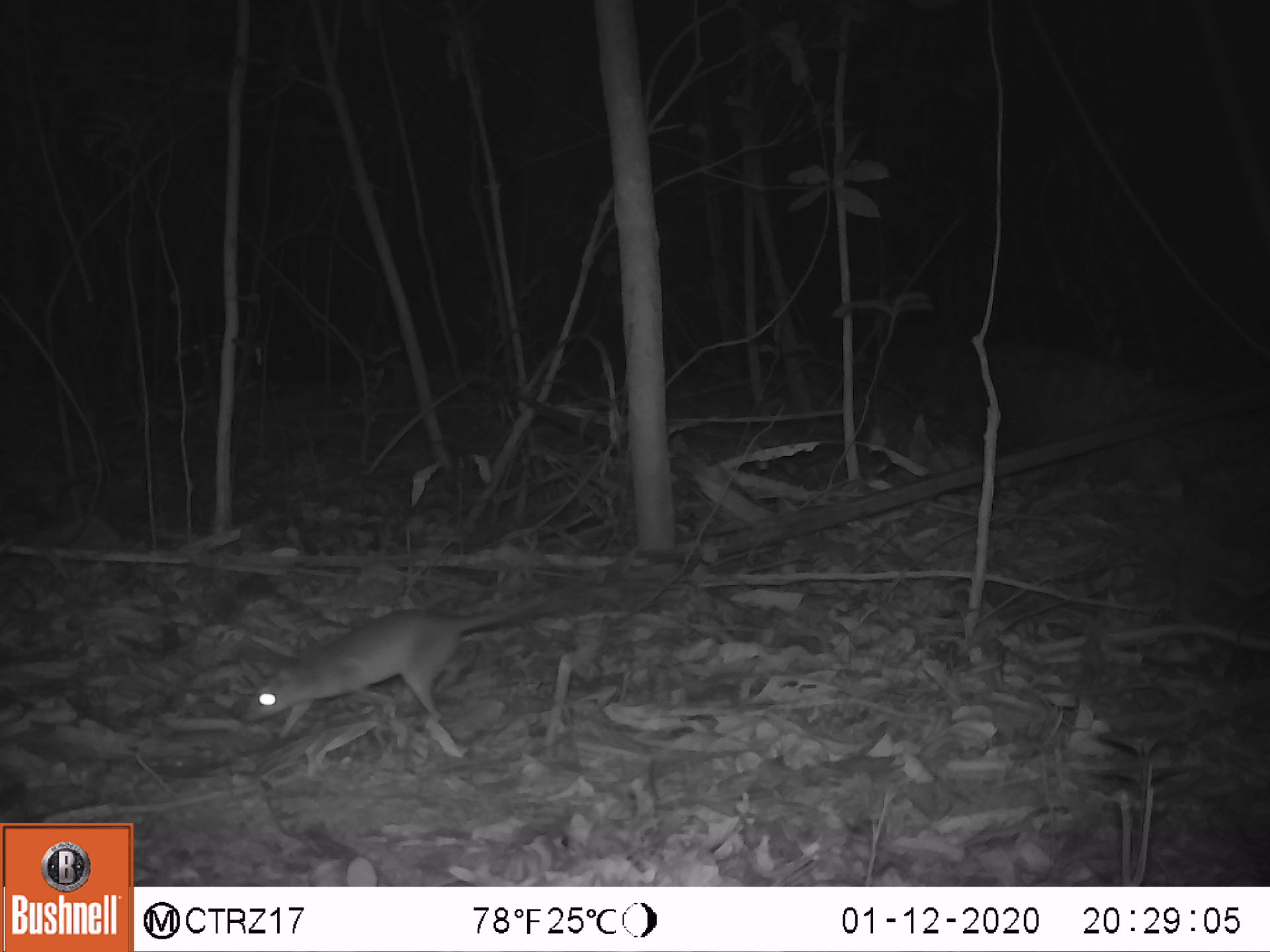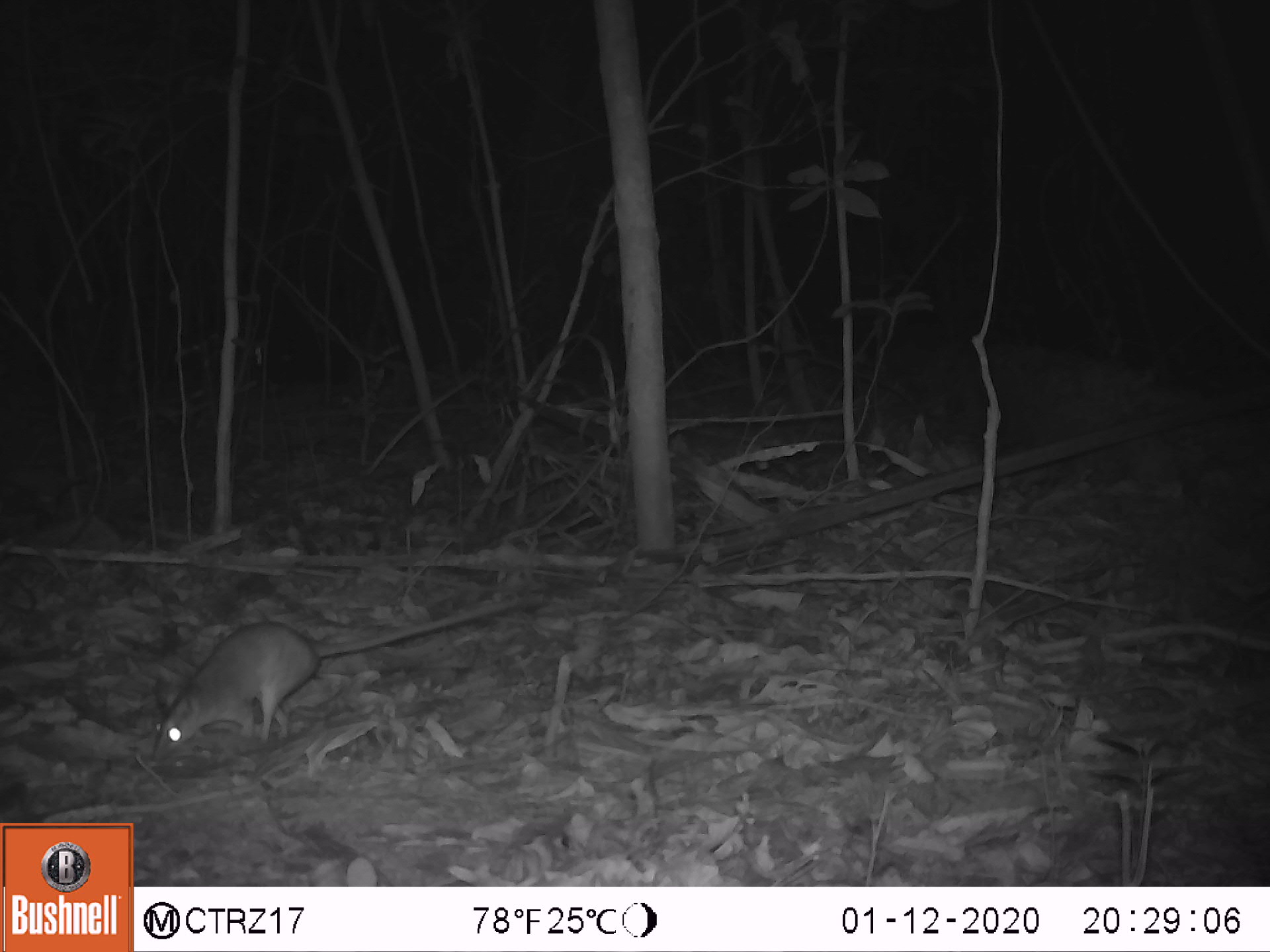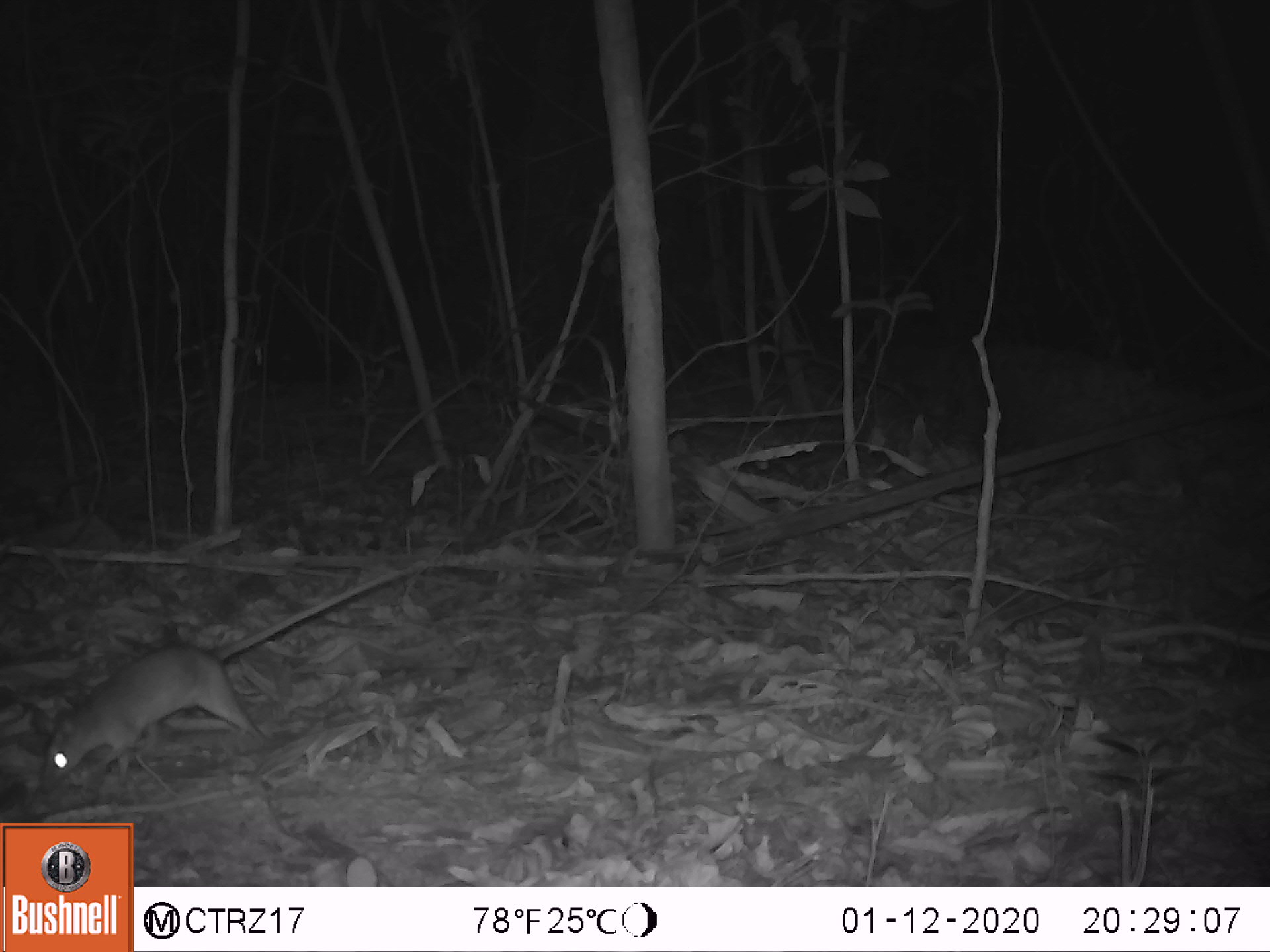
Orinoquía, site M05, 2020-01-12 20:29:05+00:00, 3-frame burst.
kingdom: Animalia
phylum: Chordata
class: Mammalia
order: Rodentia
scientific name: Rodentia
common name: rodent